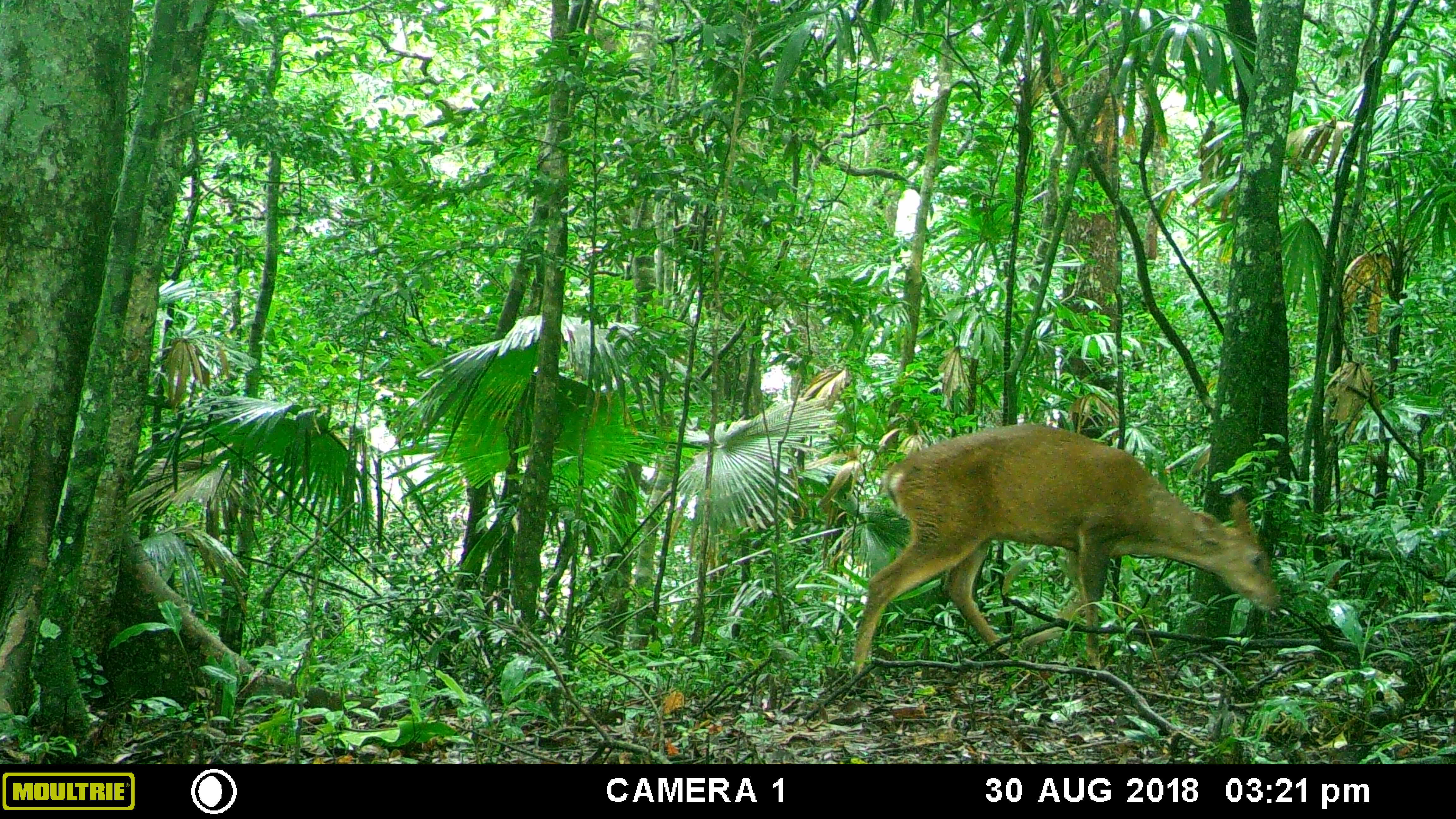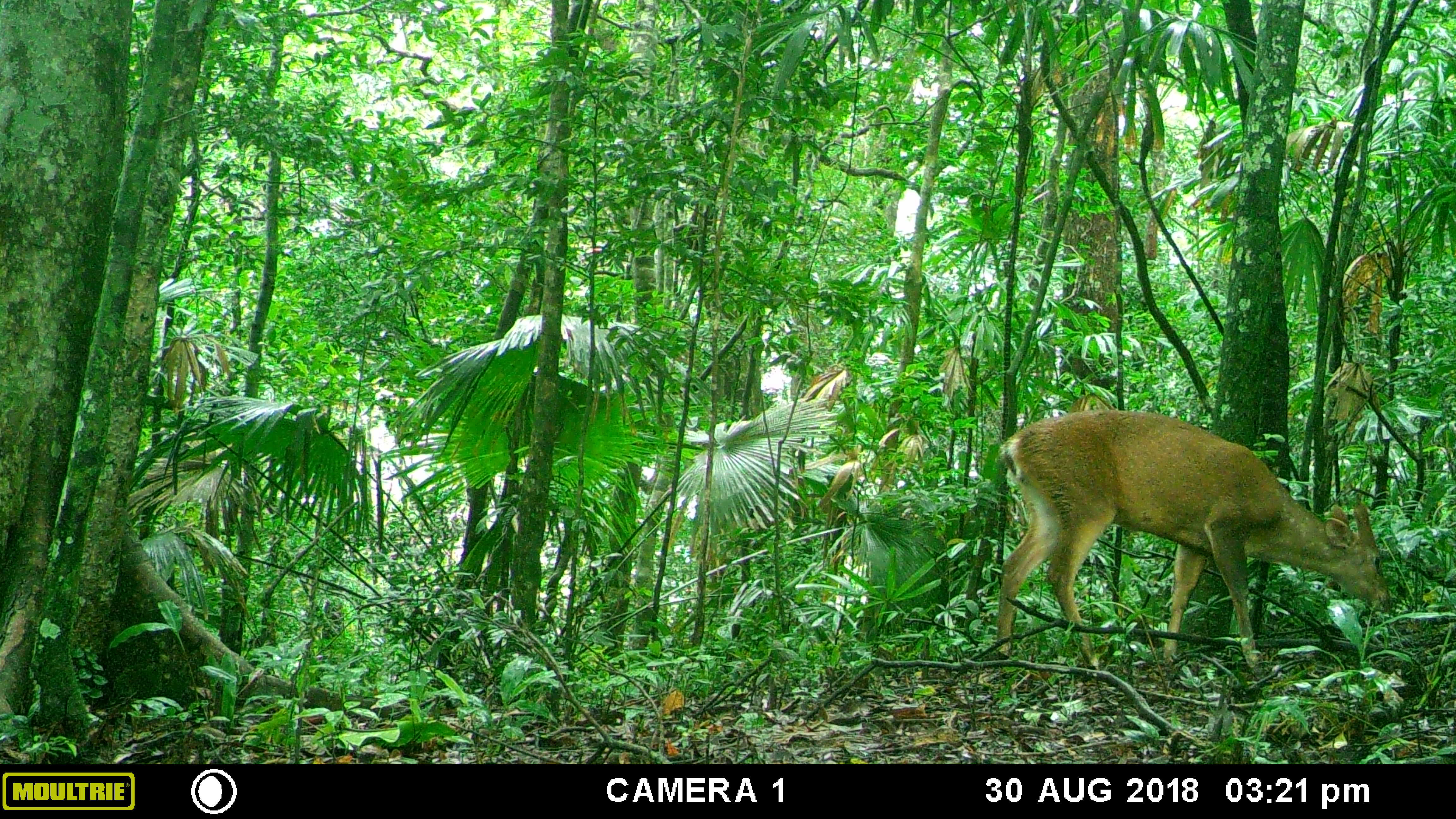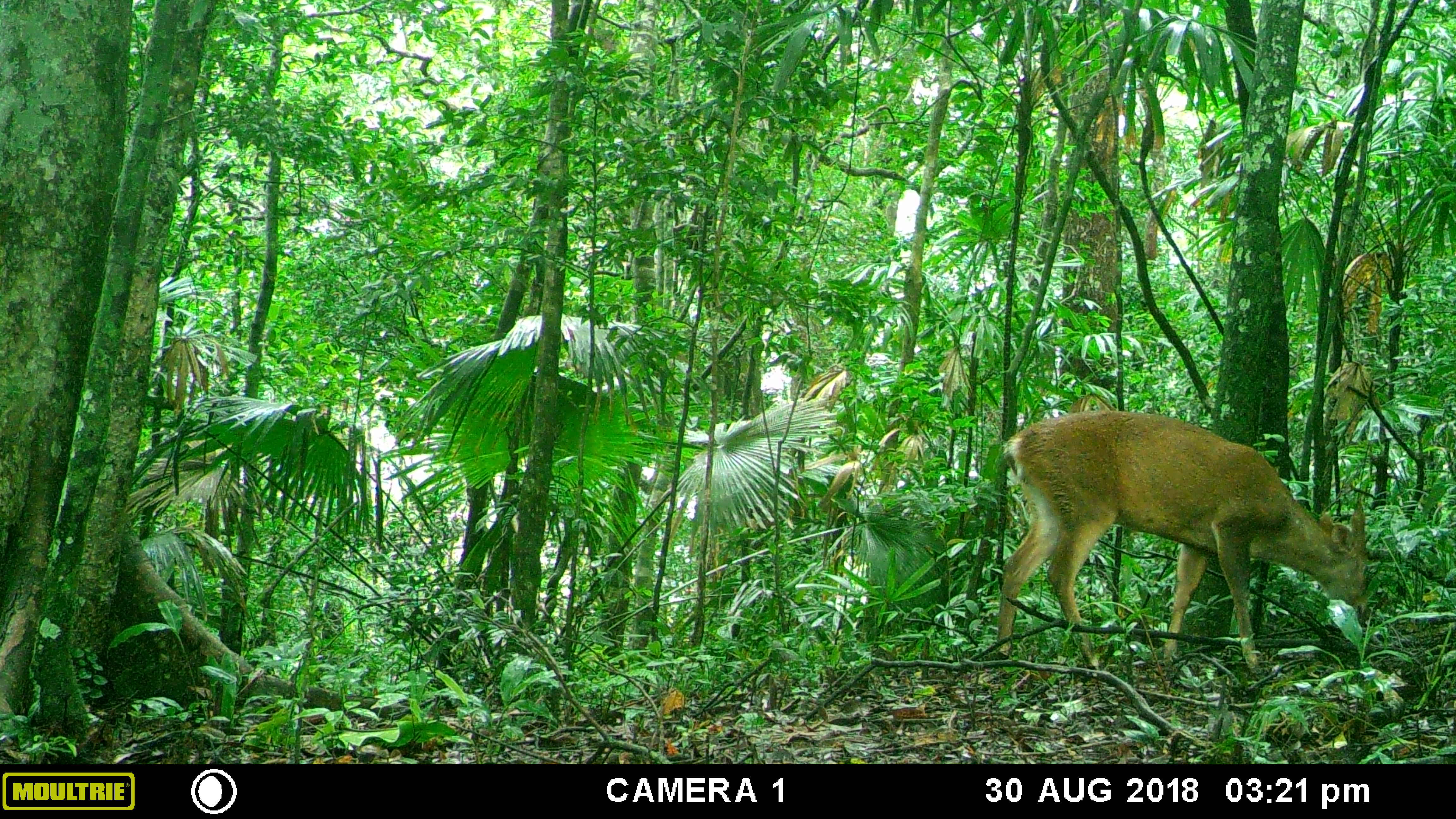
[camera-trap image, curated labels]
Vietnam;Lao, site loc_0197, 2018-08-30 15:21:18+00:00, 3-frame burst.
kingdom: Animalia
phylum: Chordata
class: Mammalia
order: Artiodactyla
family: Cervidae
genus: Muntiacus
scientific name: Muntiacus vuquangensis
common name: large-antlered muntjac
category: large antlered muntjac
Large antlered muntjac (large-antlered muntjac) (Muntiacus vuquangensis). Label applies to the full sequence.